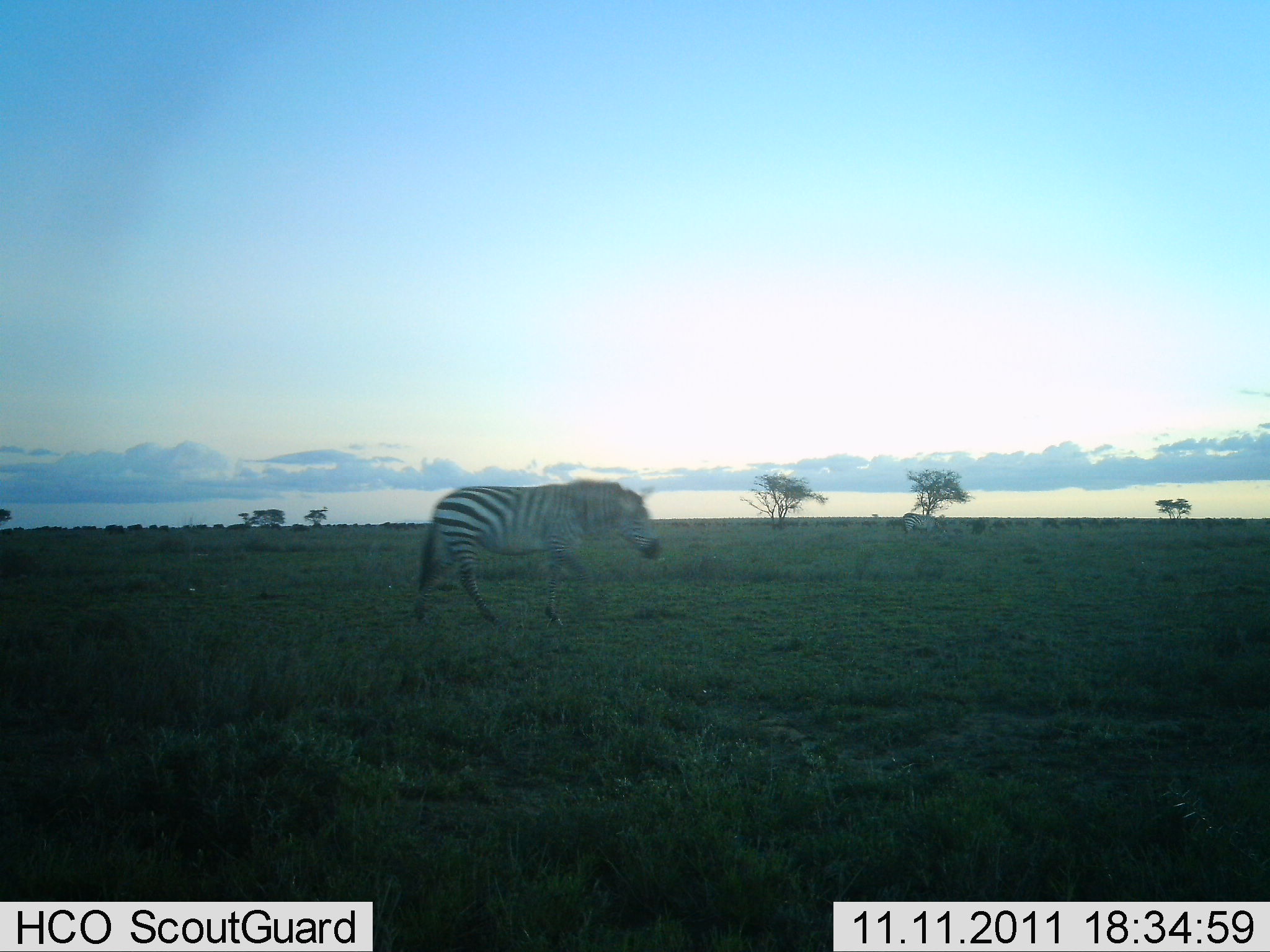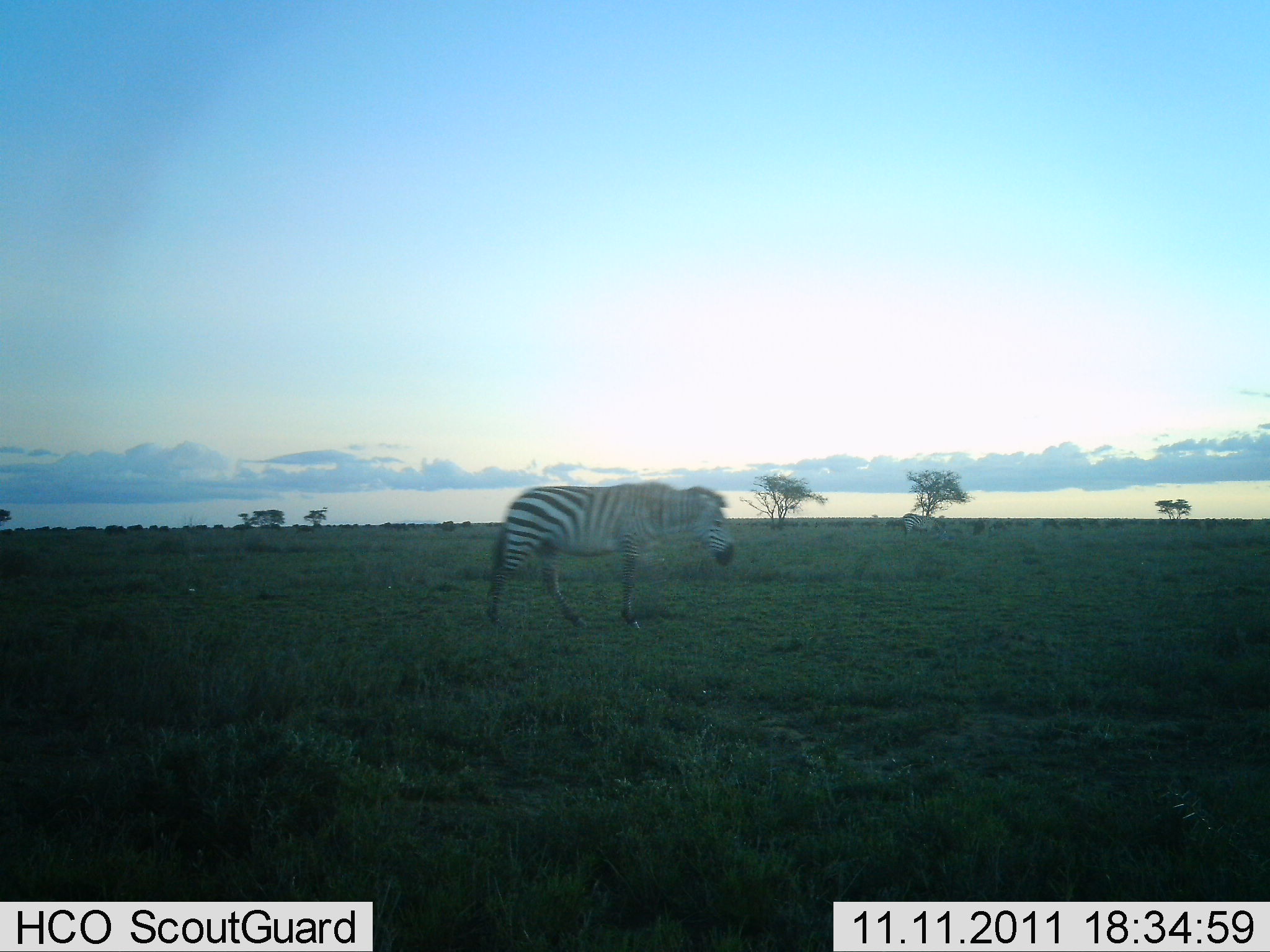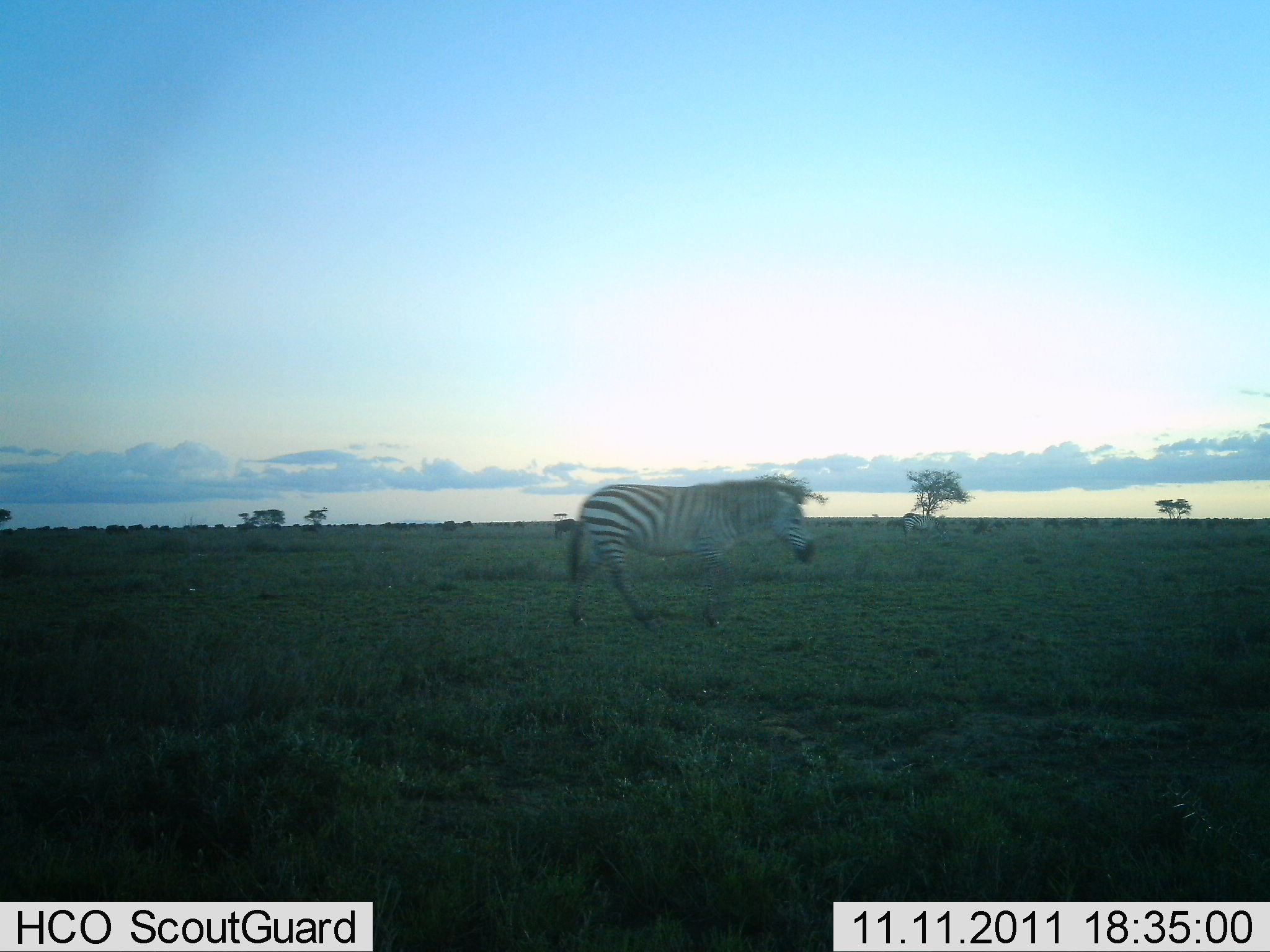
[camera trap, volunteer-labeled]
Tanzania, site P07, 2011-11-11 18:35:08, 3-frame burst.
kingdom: Animalia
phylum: Chordata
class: Mammalia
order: Perissodactyla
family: Equidae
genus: Equus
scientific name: Equus quagga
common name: plains zebra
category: zebra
Zebra (plains zebra) (Equus quagga), count 1. Behavior (volunteer vote fractions): standing 0%, resting 0%, moving 100%, interacting 0%. Young present (vote fraction): 0%. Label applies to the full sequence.